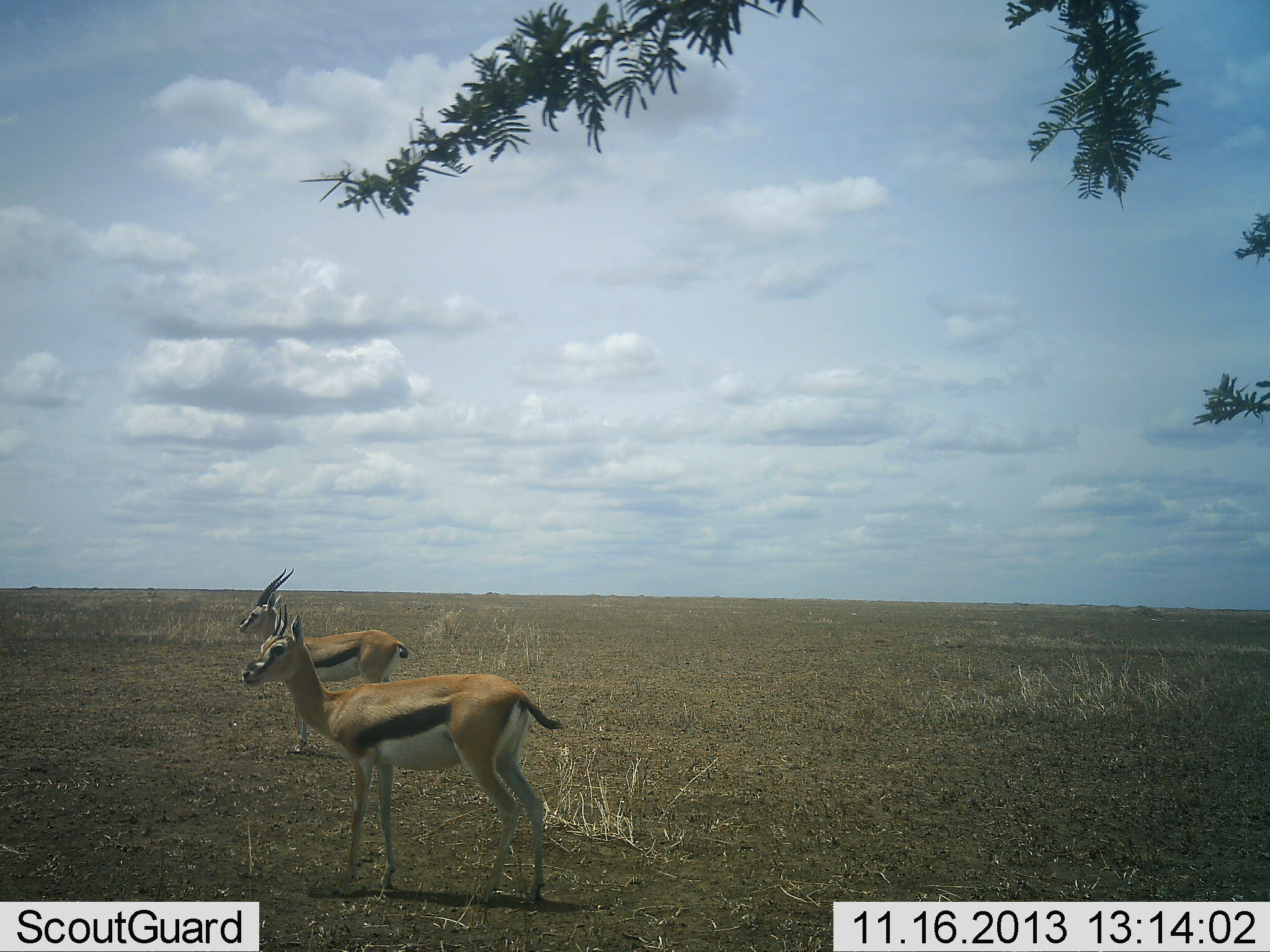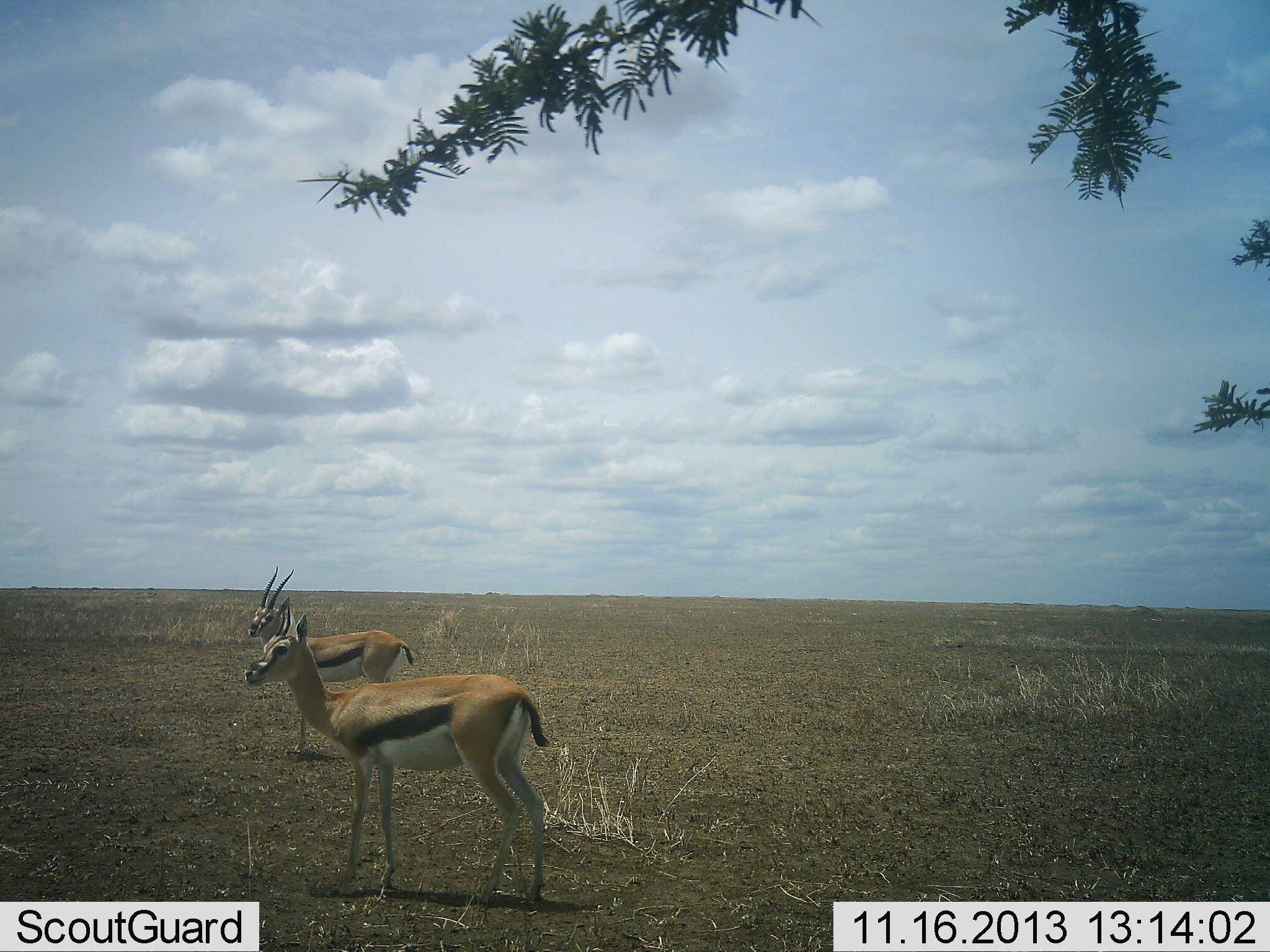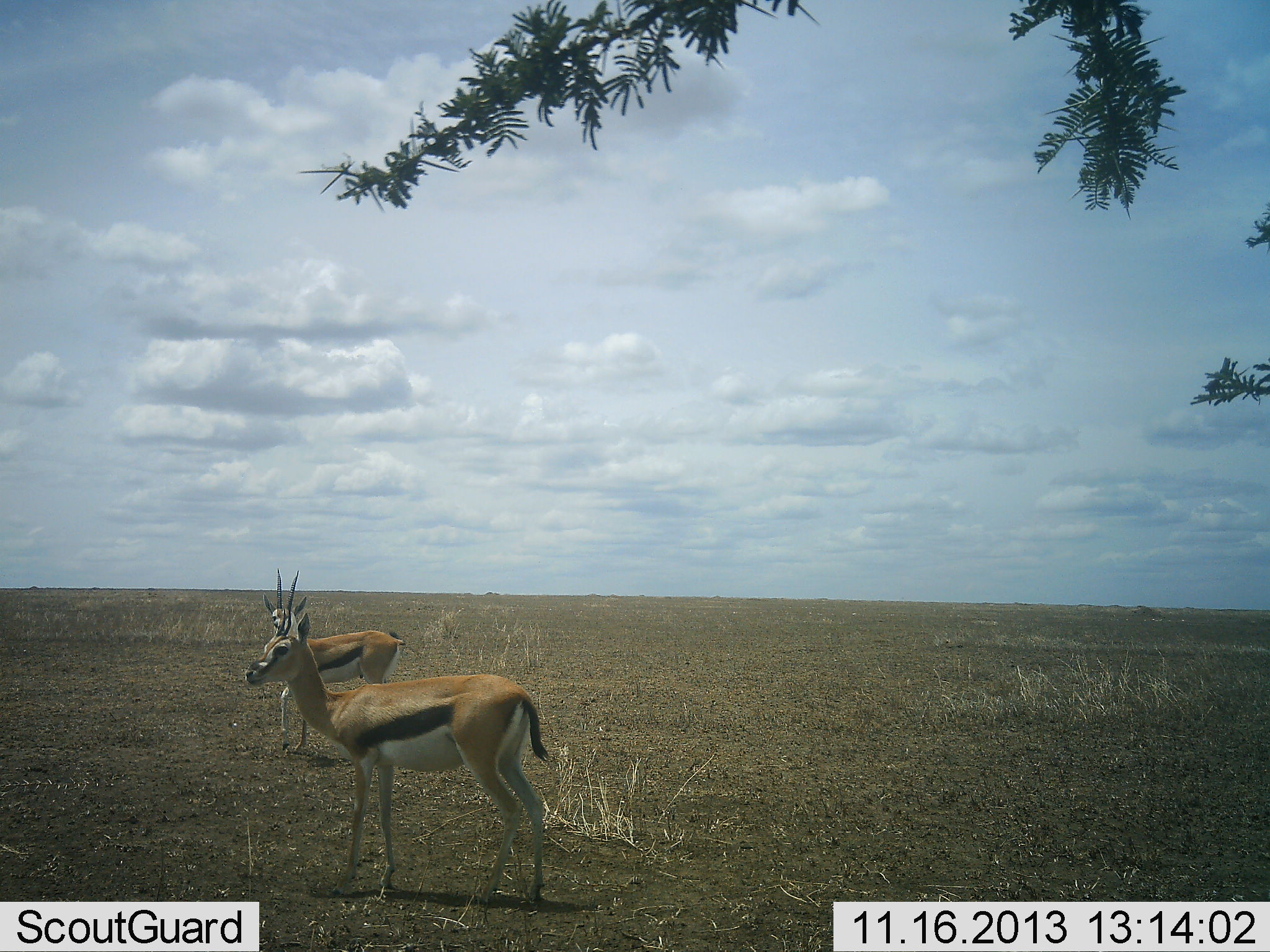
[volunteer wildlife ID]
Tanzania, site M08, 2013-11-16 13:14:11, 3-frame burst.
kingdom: Animalia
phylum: Chordata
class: Mammalia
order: Artiodactyla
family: Bovidae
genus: Eudorcas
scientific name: Eudorcas thomsonii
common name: thomson's gazelle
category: gazellethomsons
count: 2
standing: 100%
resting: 0%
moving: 0%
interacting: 0%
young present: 0%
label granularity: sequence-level